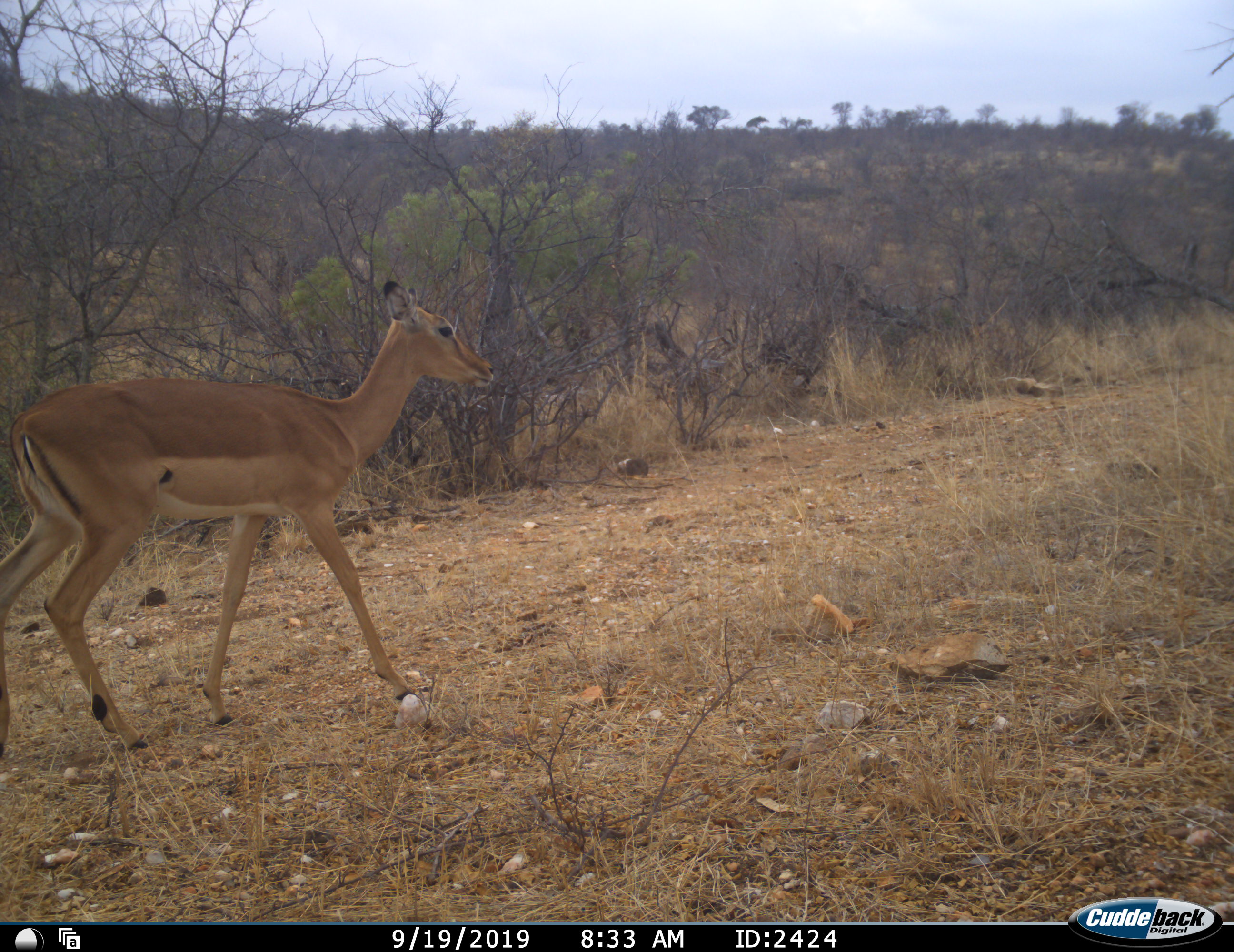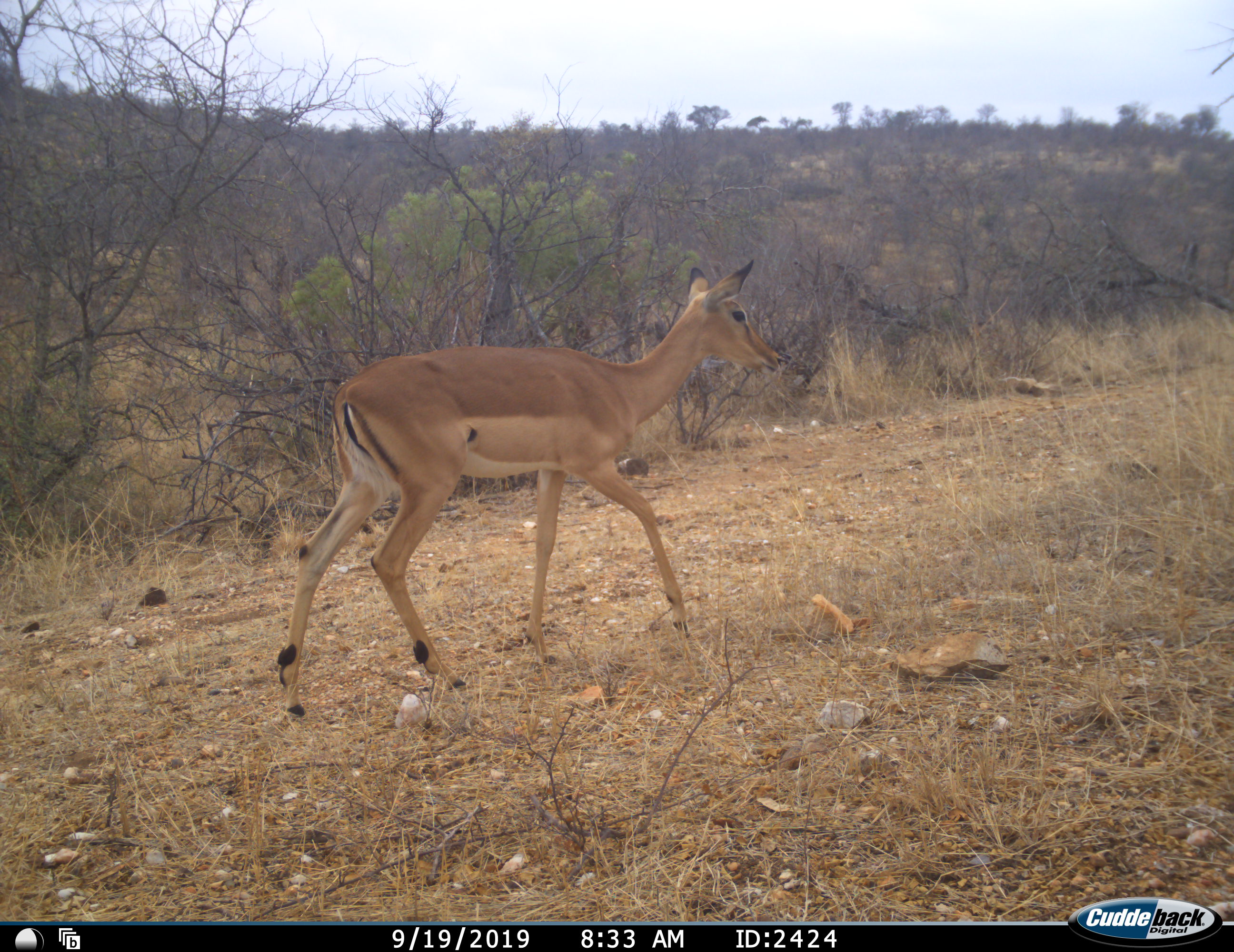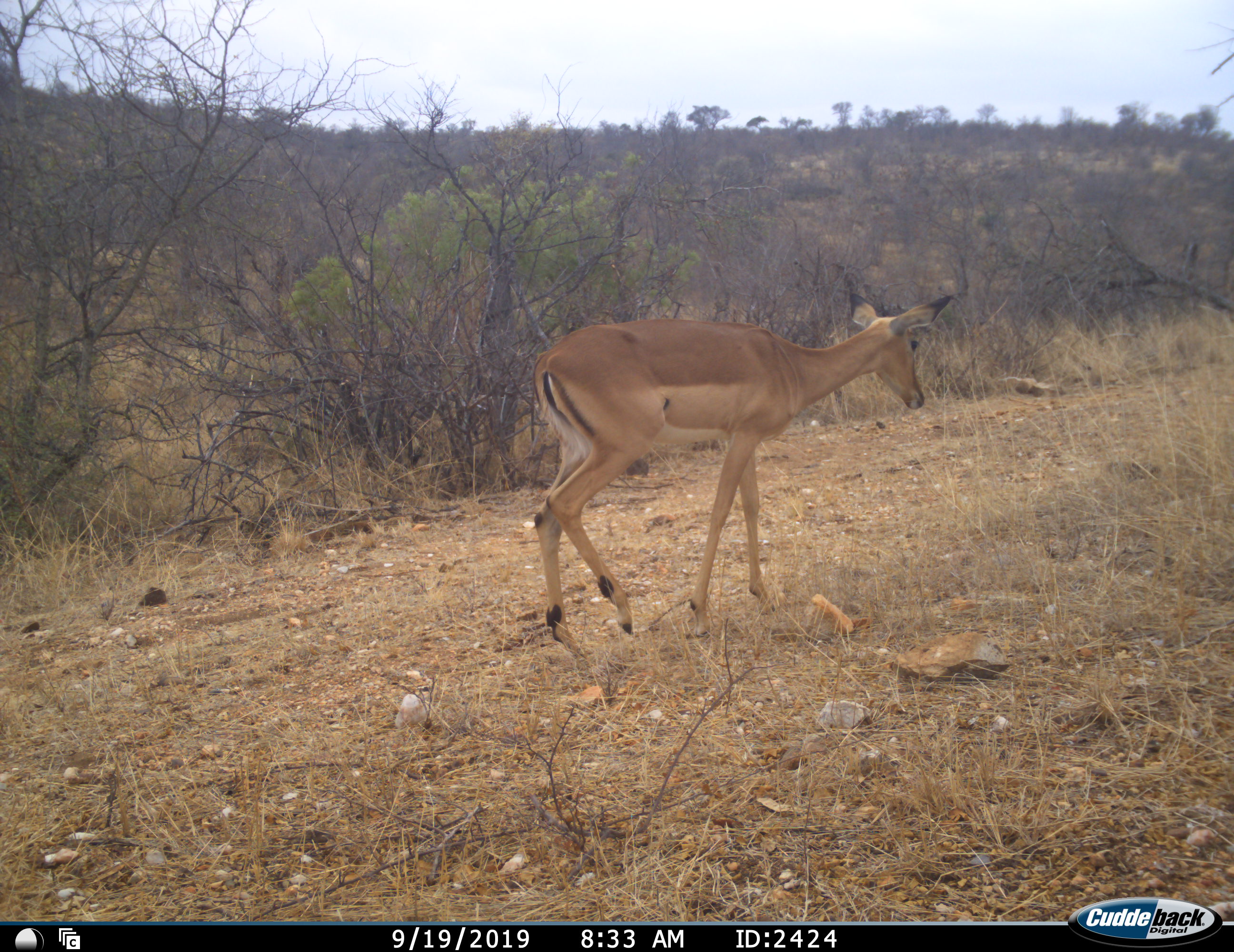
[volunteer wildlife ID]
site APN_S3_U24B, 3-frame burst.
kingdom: Animalia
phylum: Chordata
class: Mammalia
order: Artiodactyla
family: Bovidae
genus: Aepyceros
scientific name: Aepyceros melampus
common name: impala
Impala (Aepyceros melampus), count 1. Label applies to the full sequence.